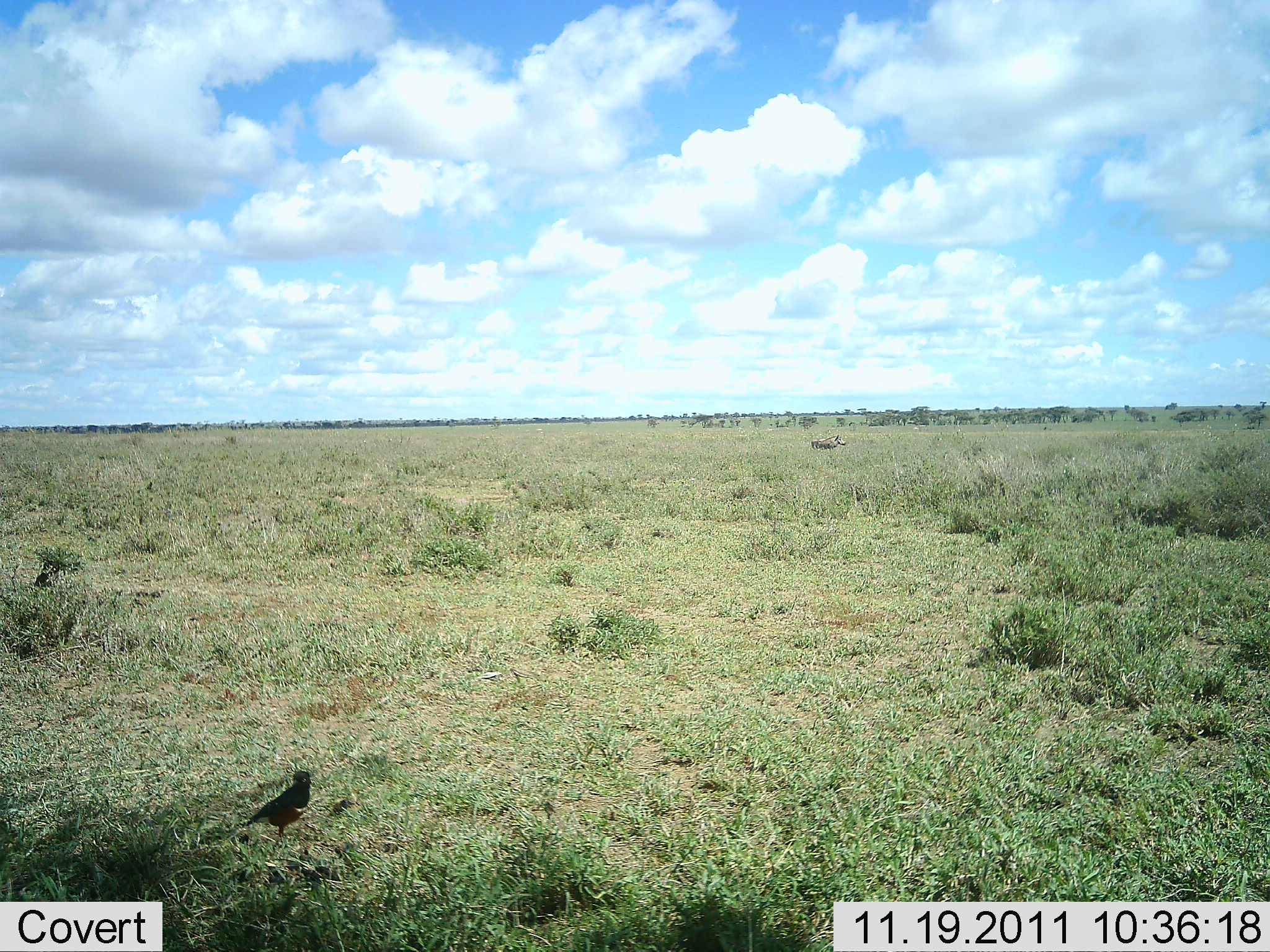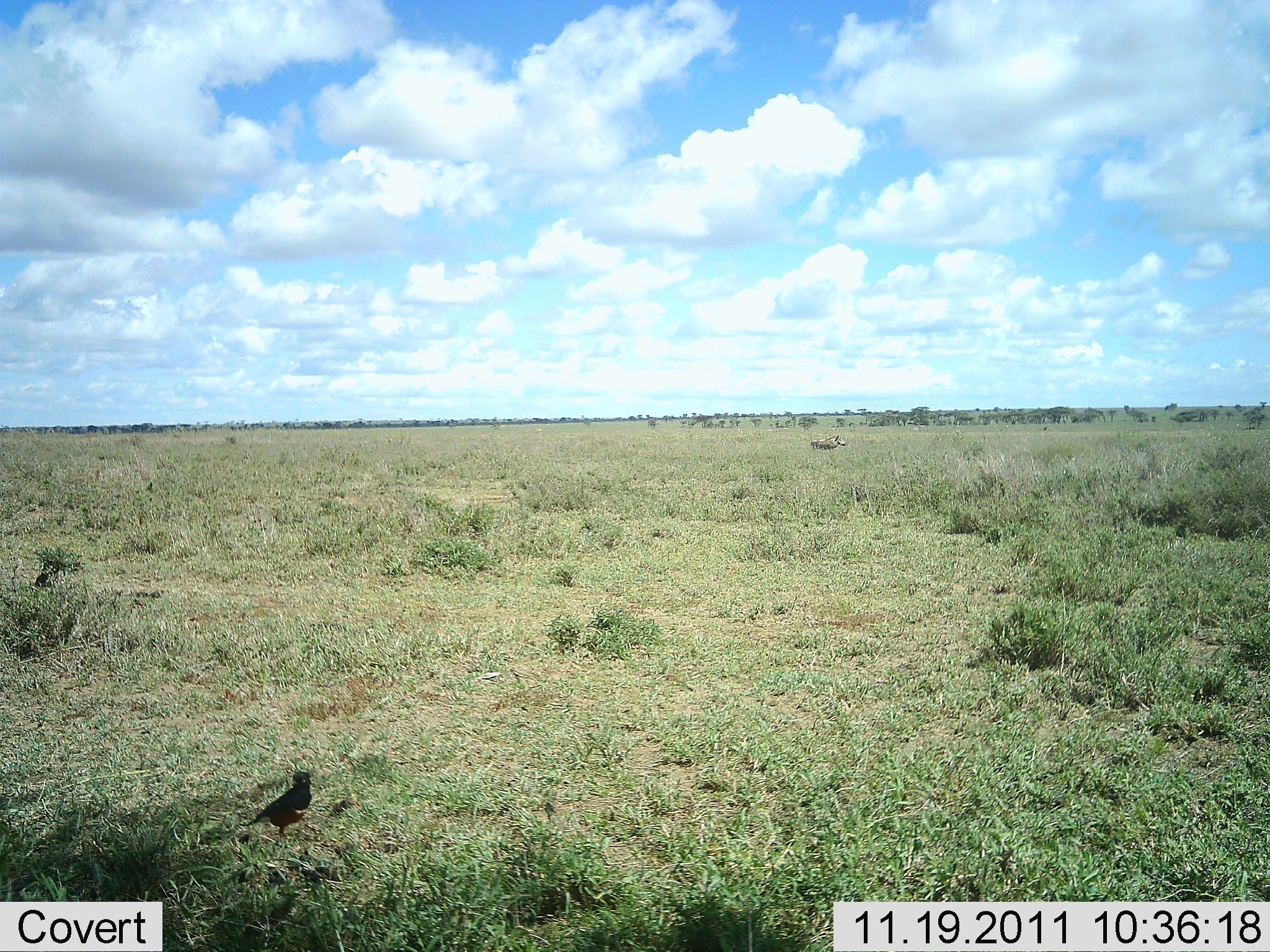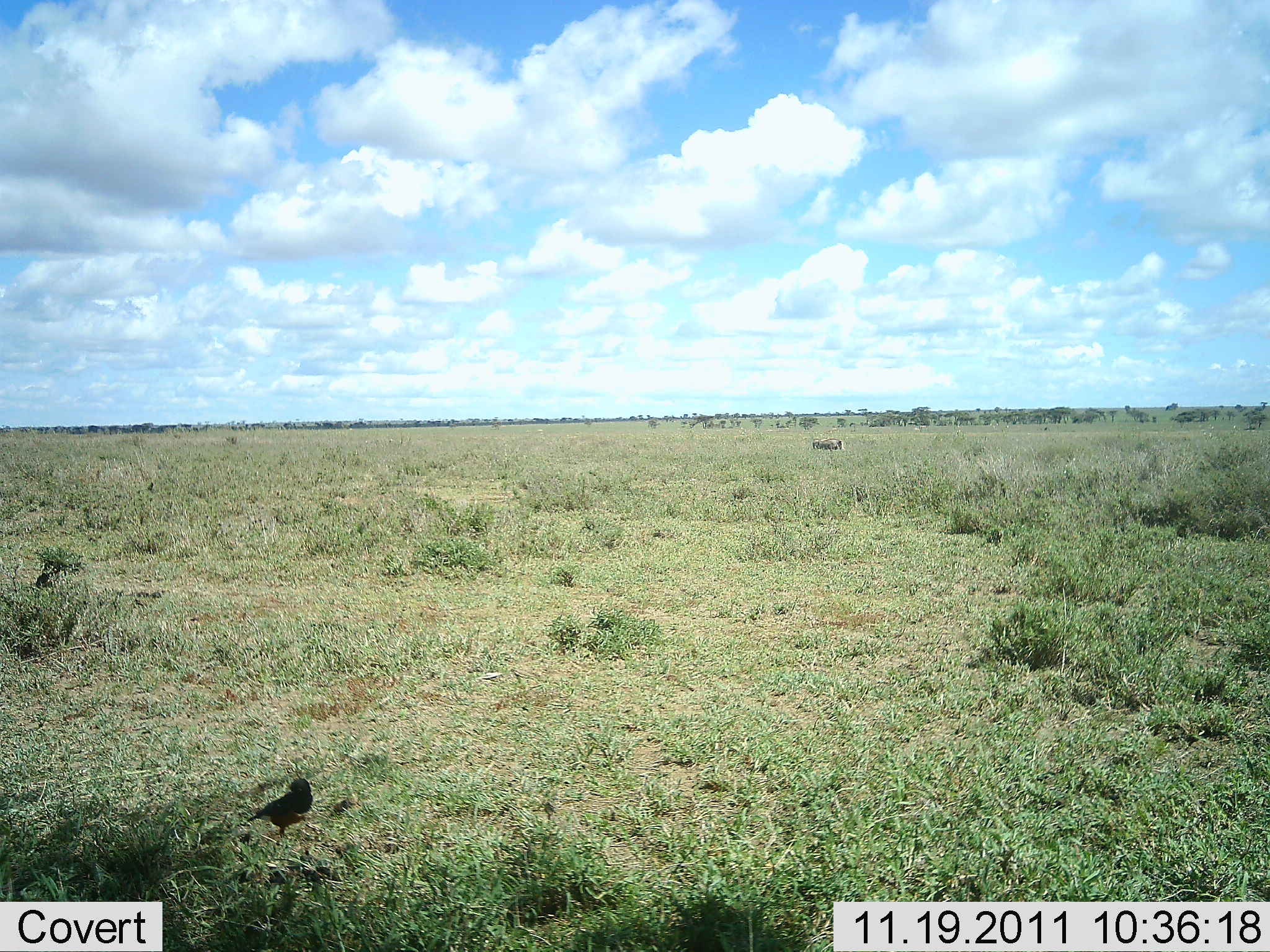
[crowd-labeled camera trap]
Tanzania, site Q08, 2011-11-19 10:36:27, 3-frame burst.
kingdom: Animalia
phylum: Chordata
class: Aves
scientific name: Aves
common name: bird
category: otherbird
Otherbird (bird) (Aves), count 1. Behavior (volunteer vote fractions): standing 94%, resting 6%, moving 0%, interacting 0%. Young present (vote fraction): 0%. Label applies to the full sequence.